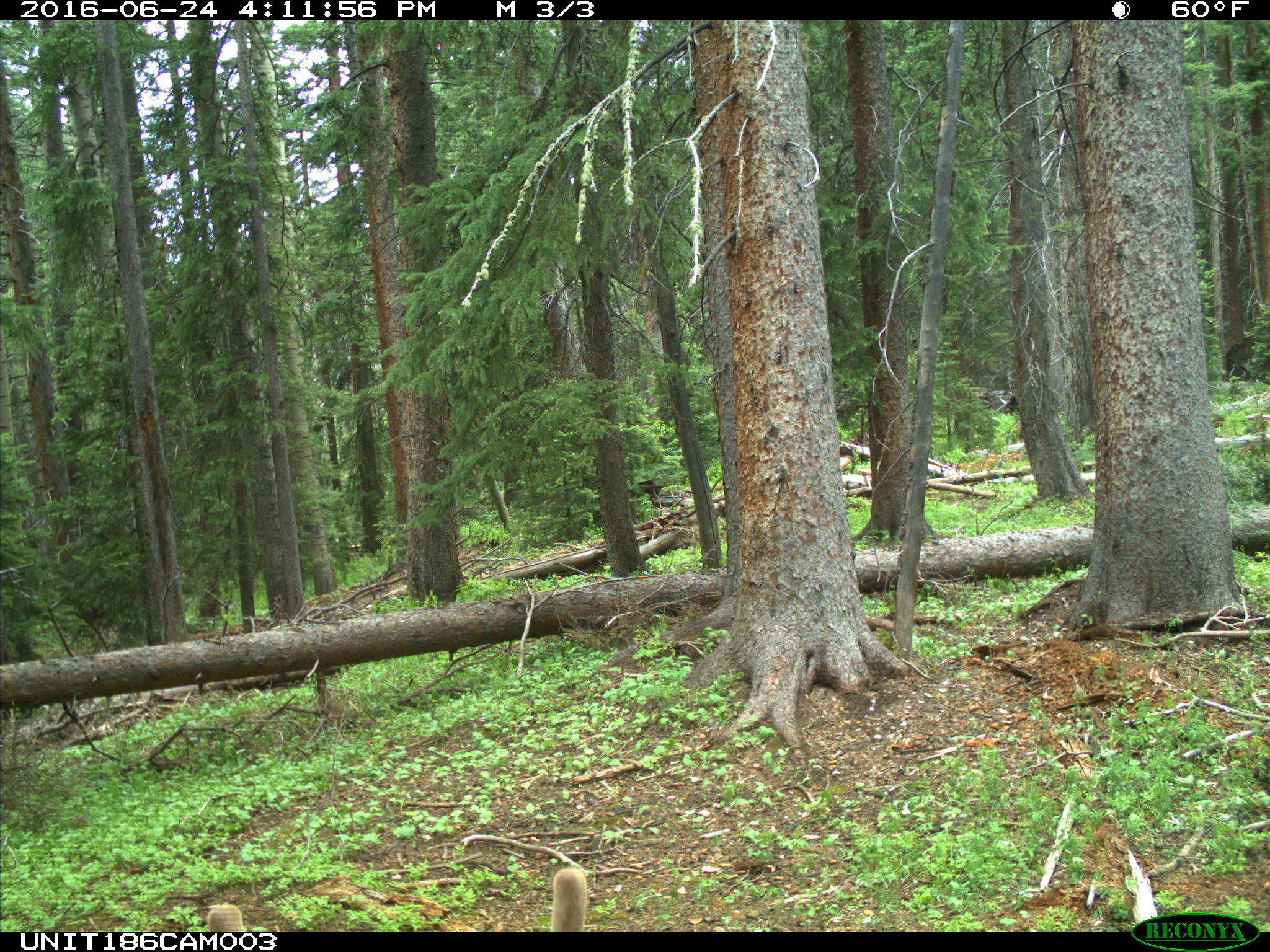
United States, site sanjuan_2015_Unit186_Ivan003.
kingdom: Animalia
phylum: Chordata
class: Mammalia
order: Artiodactyla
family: Cervidae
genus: Cervus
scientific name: Cervus elaphus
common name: red deer